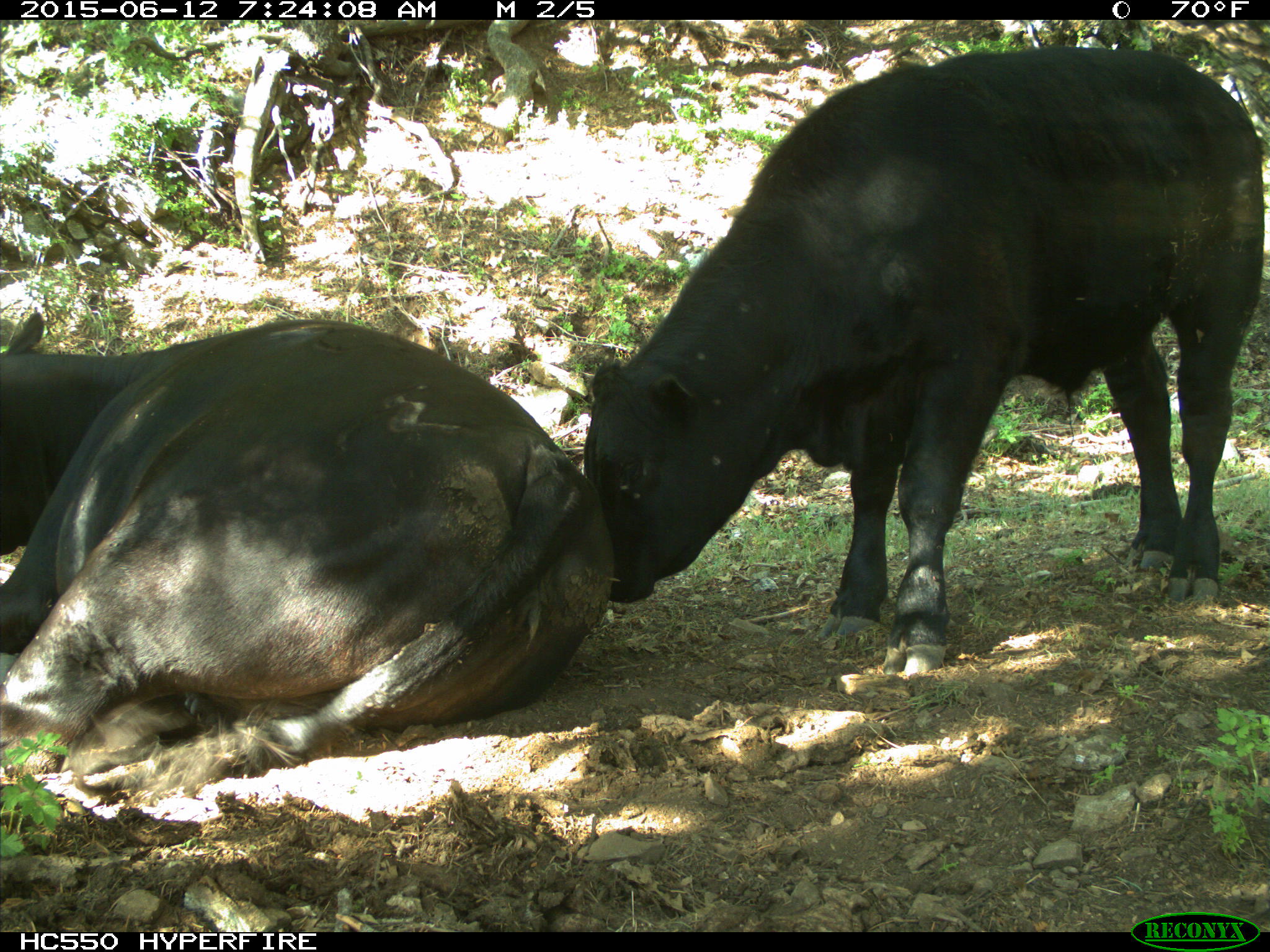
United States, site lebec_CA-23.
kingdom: Animalia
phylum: Chordata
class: Mammalia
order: Artiodactyla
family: Bovidae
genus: Bos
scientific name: Bos taurus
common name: domestic cow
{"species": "Bos taurus (domestic cow)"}